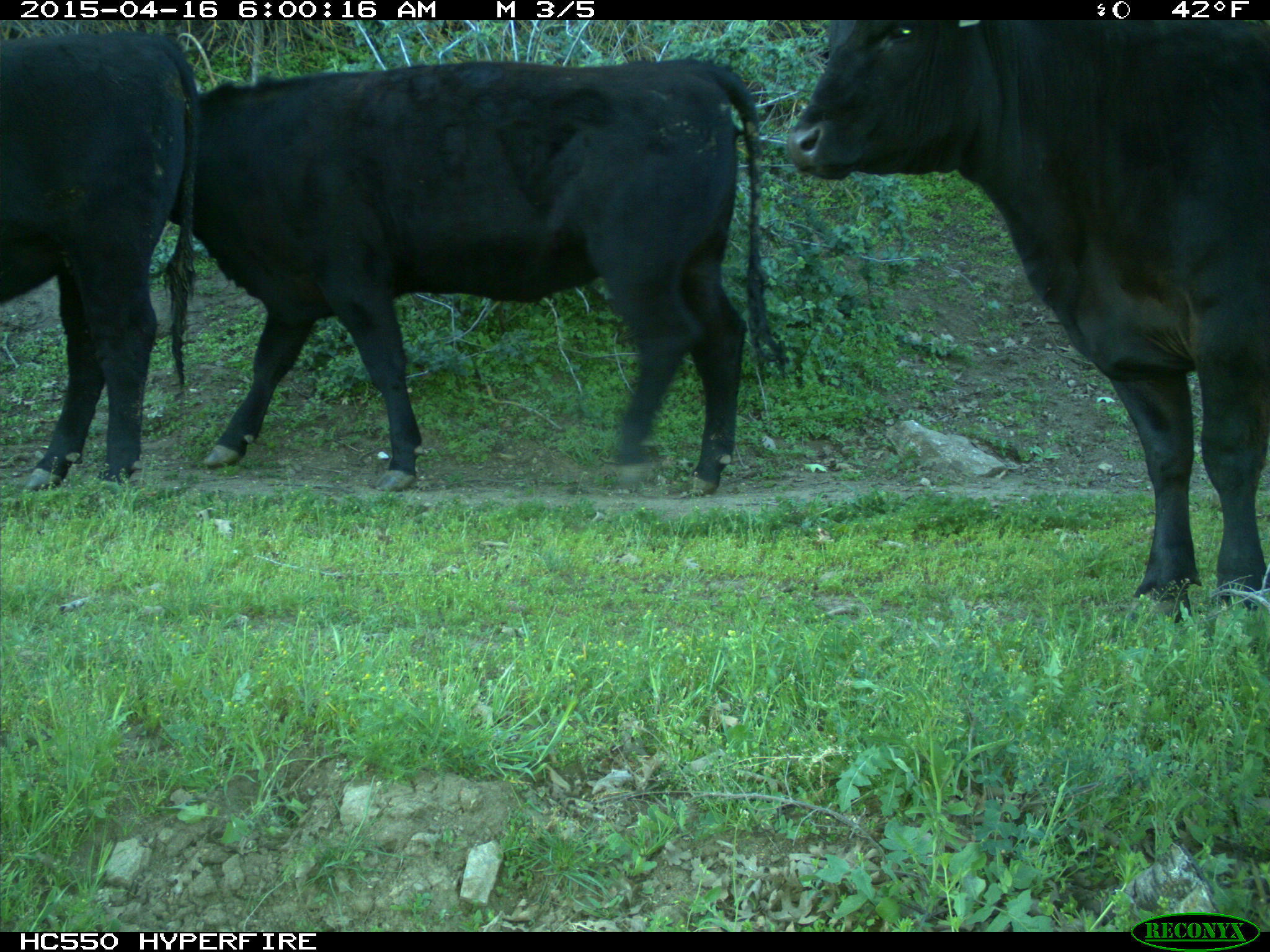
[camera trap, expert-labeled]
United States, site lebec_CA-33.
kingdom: Animalia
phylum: Chordata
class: Mammalia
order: Artiodactyla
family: Bovidae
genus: Bos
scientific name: Bos taurus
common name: domestic cow